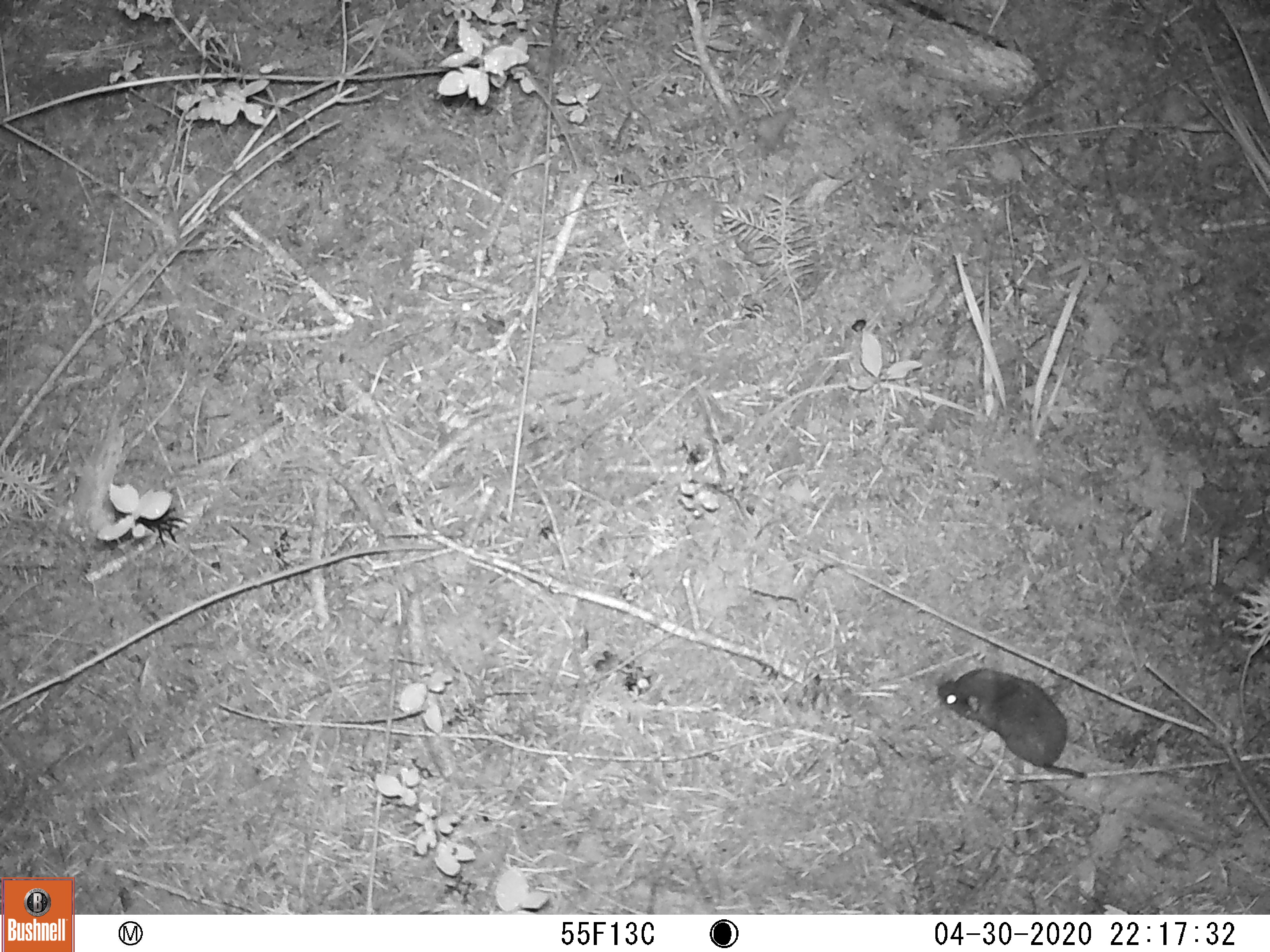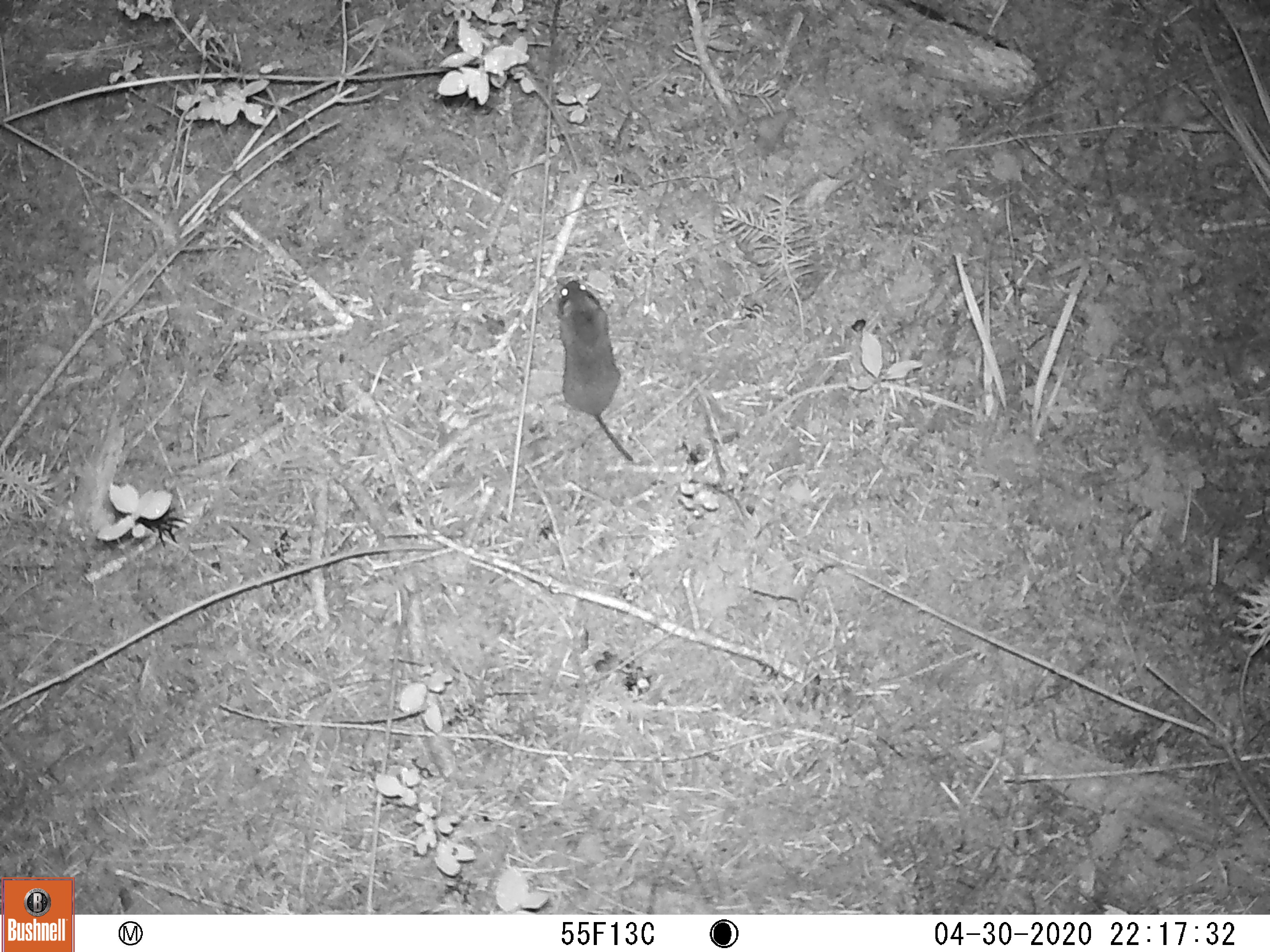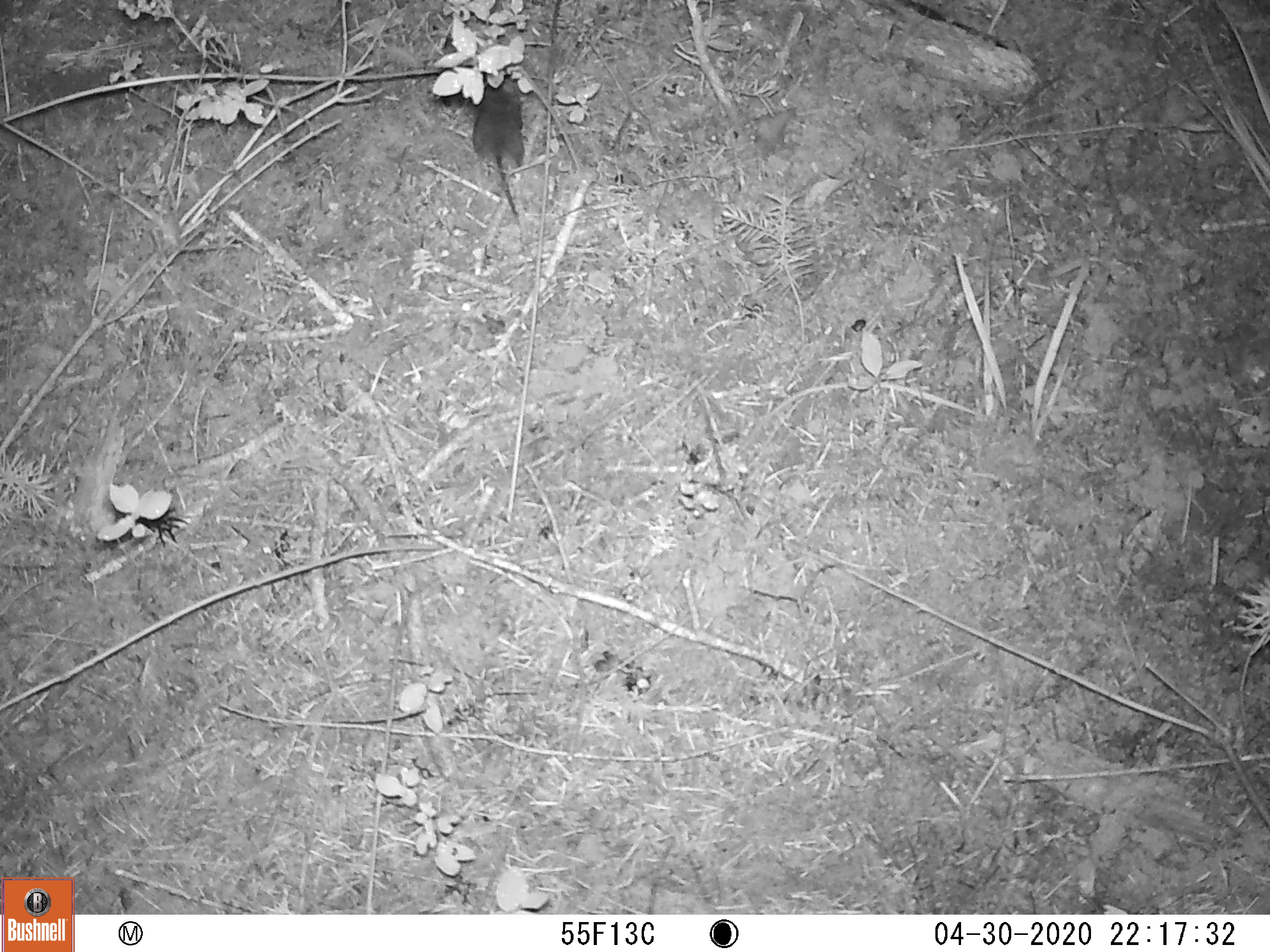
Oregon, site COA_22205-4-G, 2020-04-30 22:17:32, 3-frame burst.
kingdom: Animalia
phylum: Chordata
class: Mammalia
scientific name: Mammalia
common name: small mammal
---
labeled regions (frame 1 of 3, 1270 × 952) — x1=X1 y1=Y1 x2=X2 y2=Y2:
small mammal: x1=893 y1=609 x2=1163 y2=850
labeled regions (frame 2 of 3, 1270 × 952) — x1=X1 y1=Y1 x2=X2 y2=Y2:
small mammal: x1=491 y1=257 x2=685 y2=497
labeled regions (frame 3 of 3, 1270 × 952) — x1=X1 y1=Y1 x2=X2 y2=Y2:
small mammal: x1=437 y1=30 x2=575 y2=259